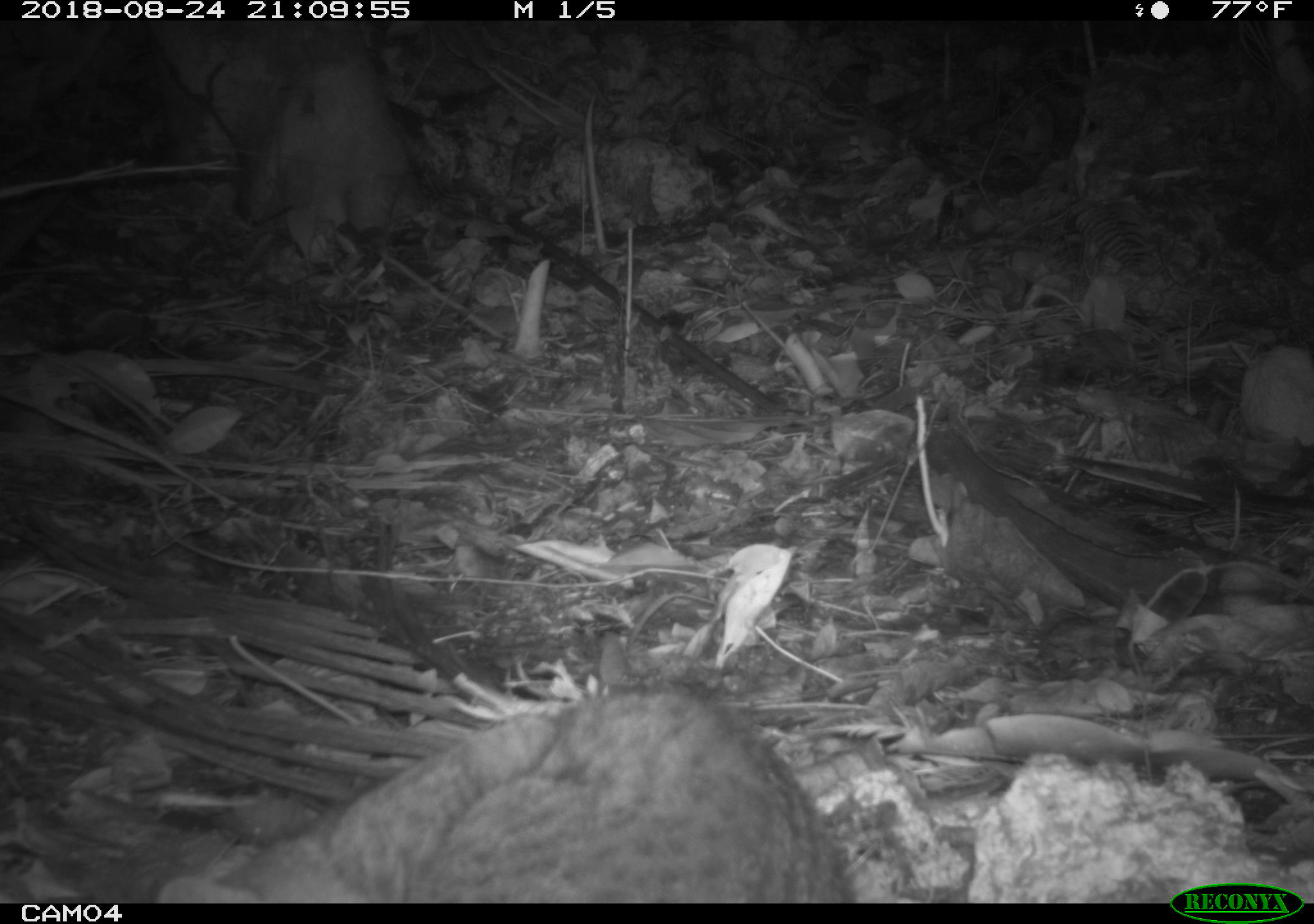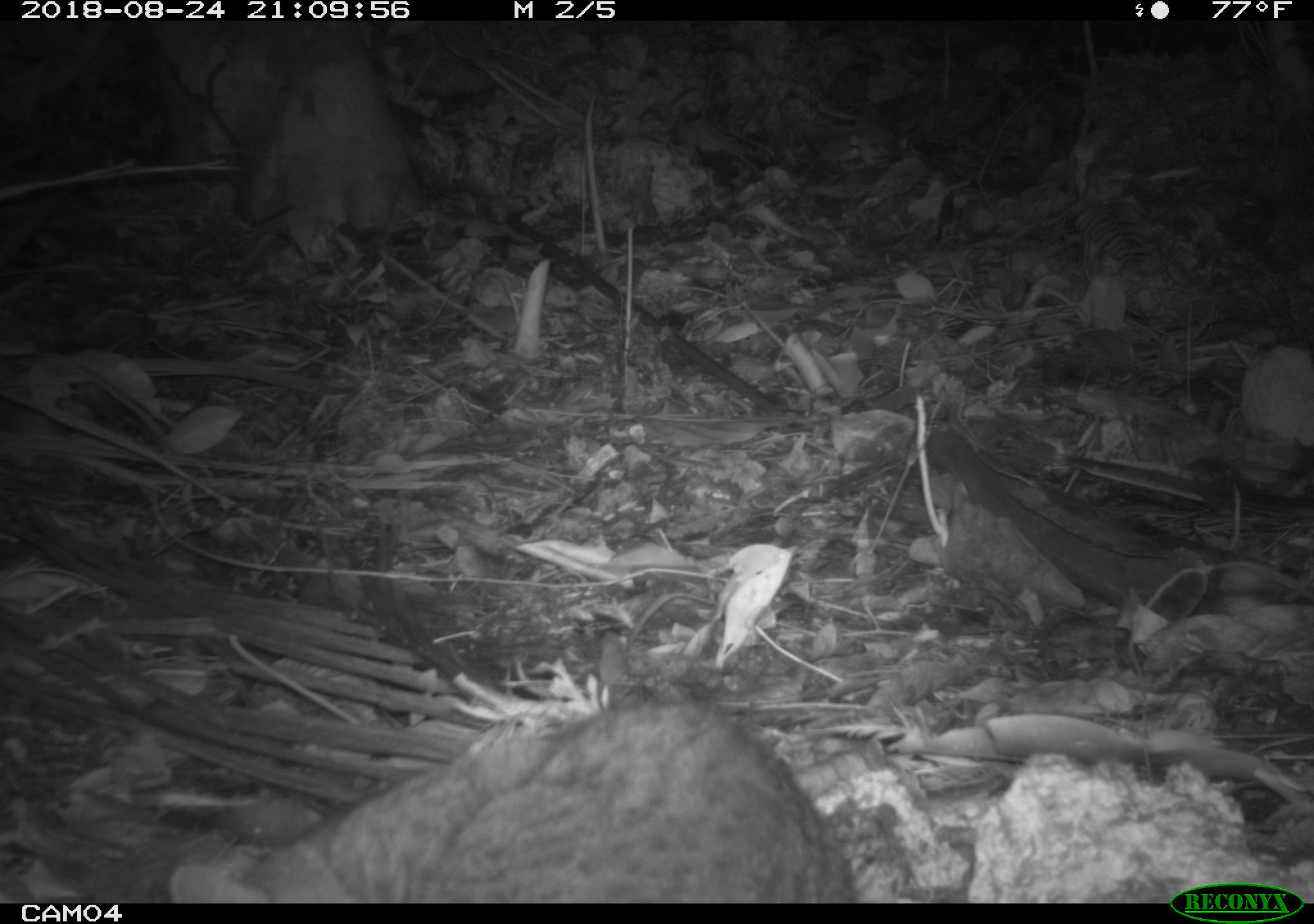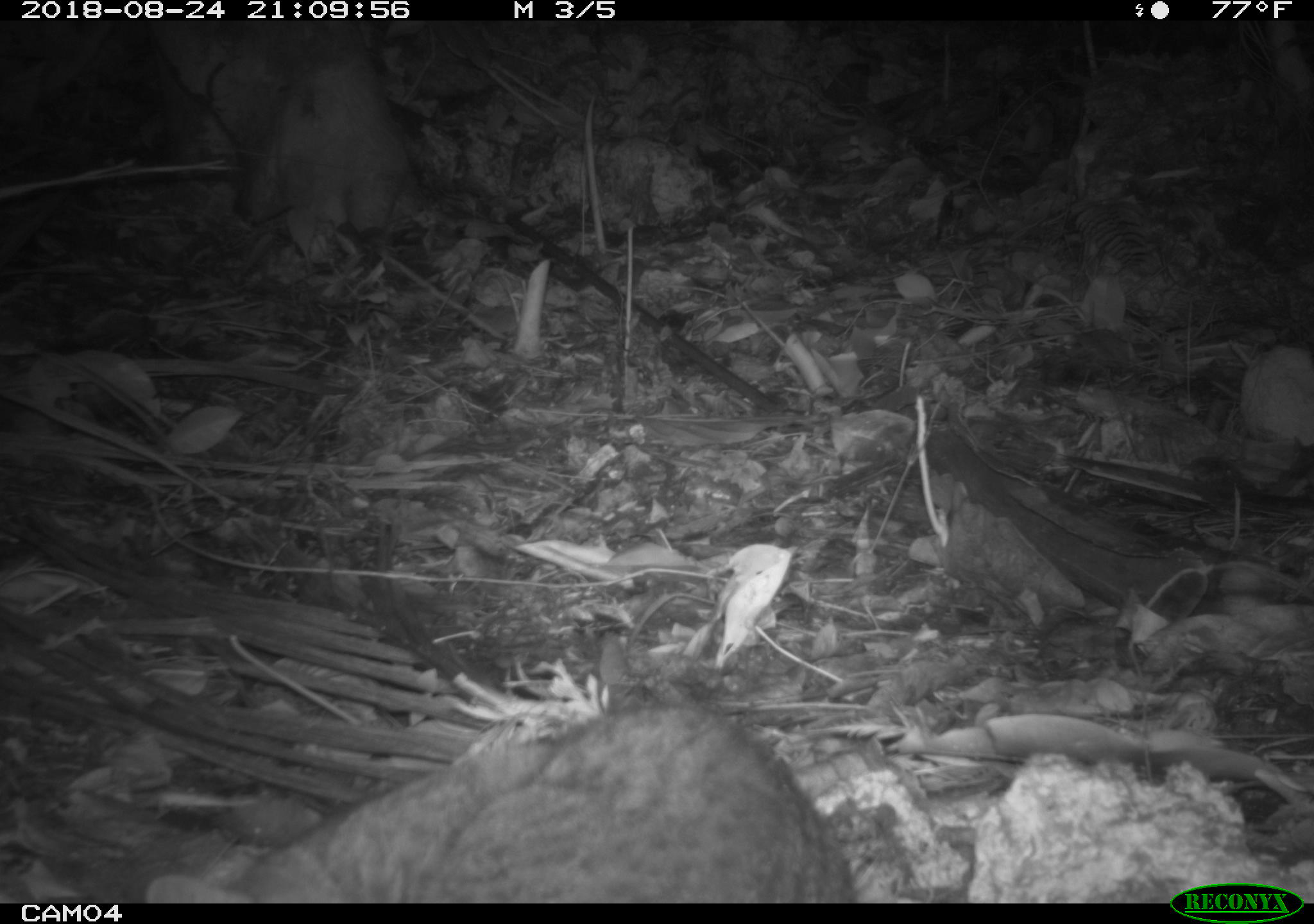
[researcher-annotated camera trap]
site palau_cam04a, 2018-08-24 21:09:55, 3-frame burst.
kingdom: Animalia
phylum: Chordata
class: Mammalia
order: Carnivora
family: Felidae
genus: Felis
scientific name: Felis catus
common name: cat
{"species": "cat (Felis catus)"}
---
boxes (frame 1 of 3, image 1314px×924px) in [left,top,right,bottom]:
cat: [130,656,860,902]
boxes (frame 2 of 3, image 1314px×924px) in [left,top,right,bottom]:
cat: [140,683,867,901]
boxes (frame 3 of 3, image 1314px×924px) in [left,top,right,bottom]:
cat: [140,697,862,902]